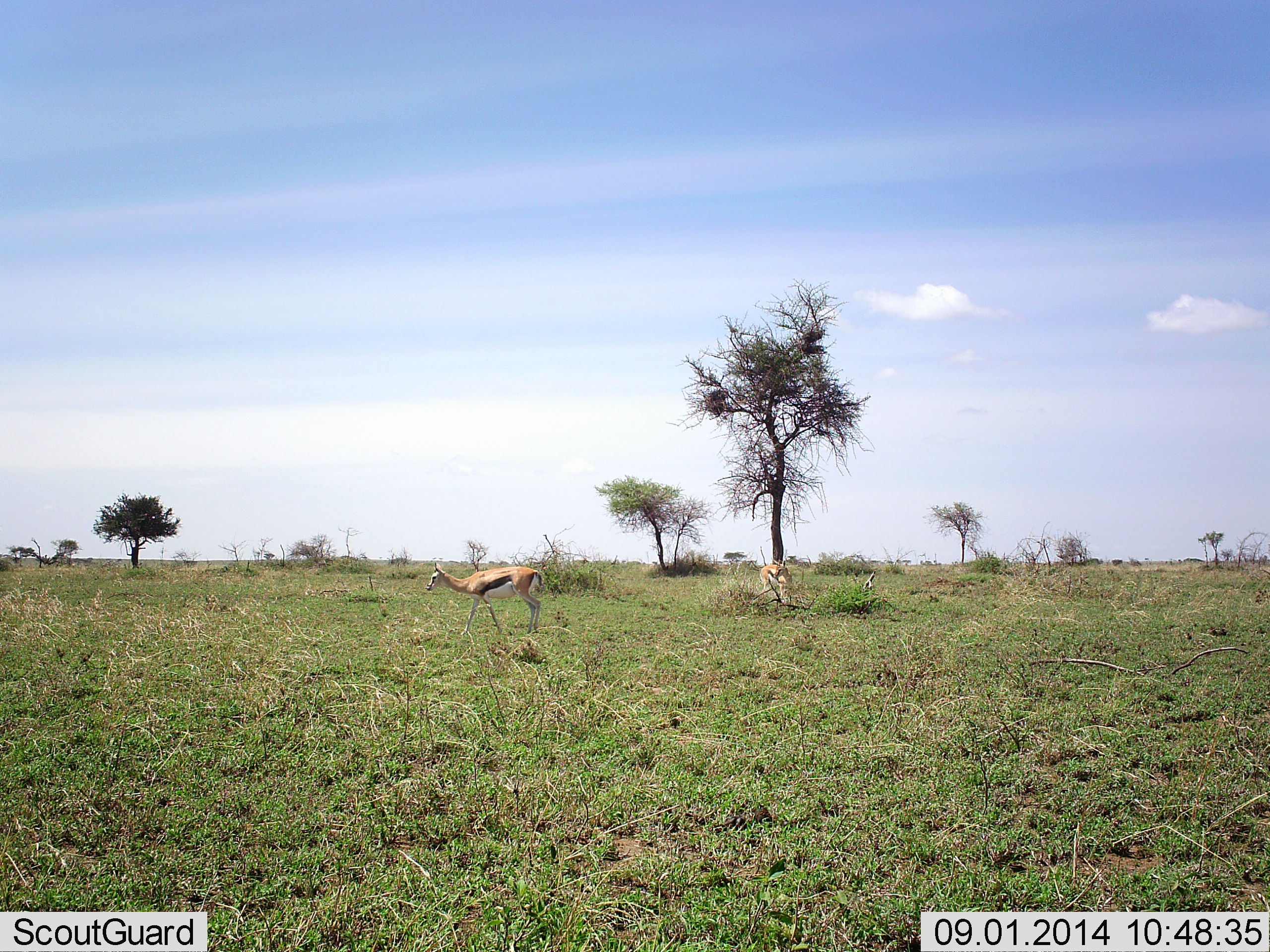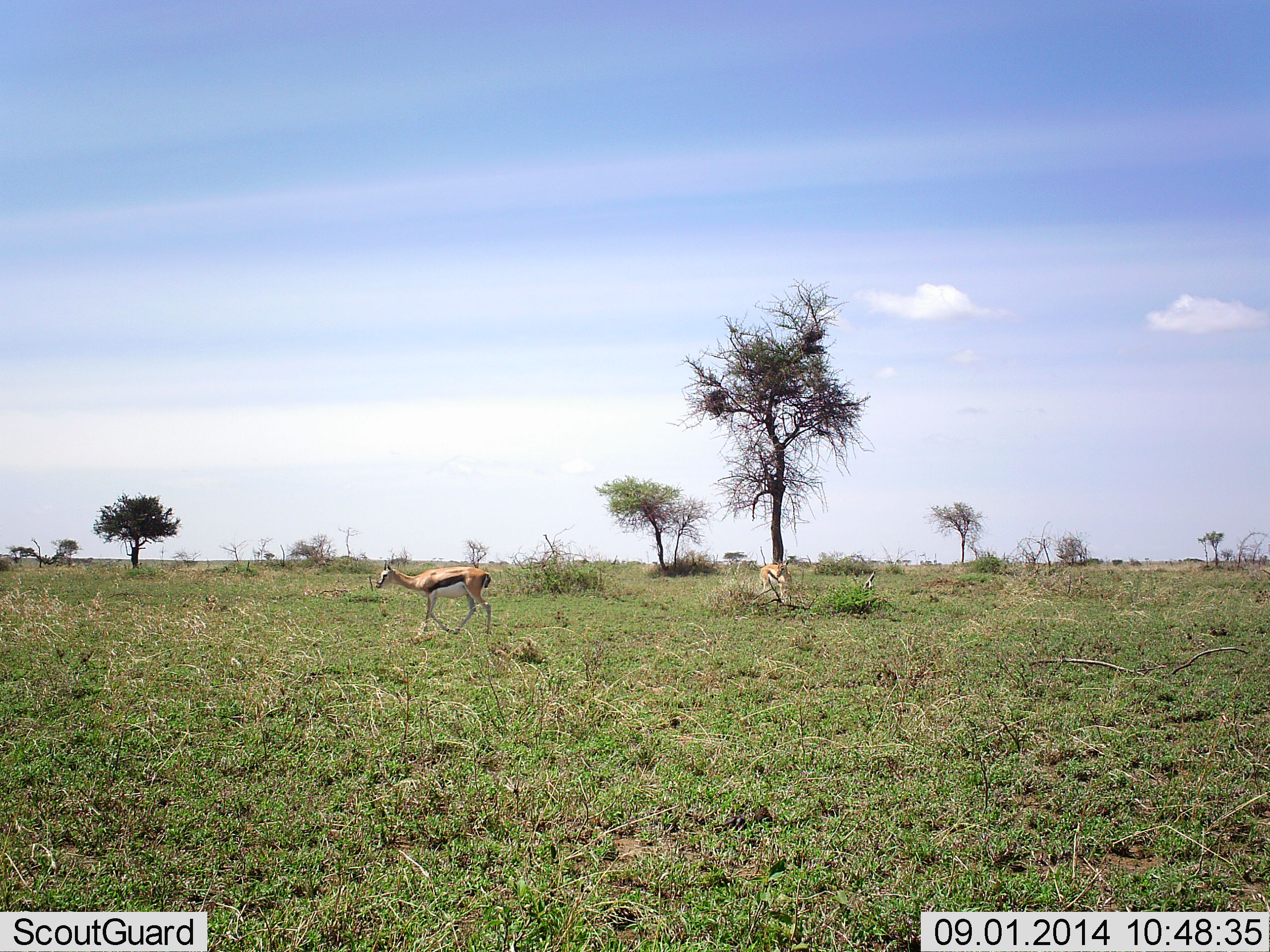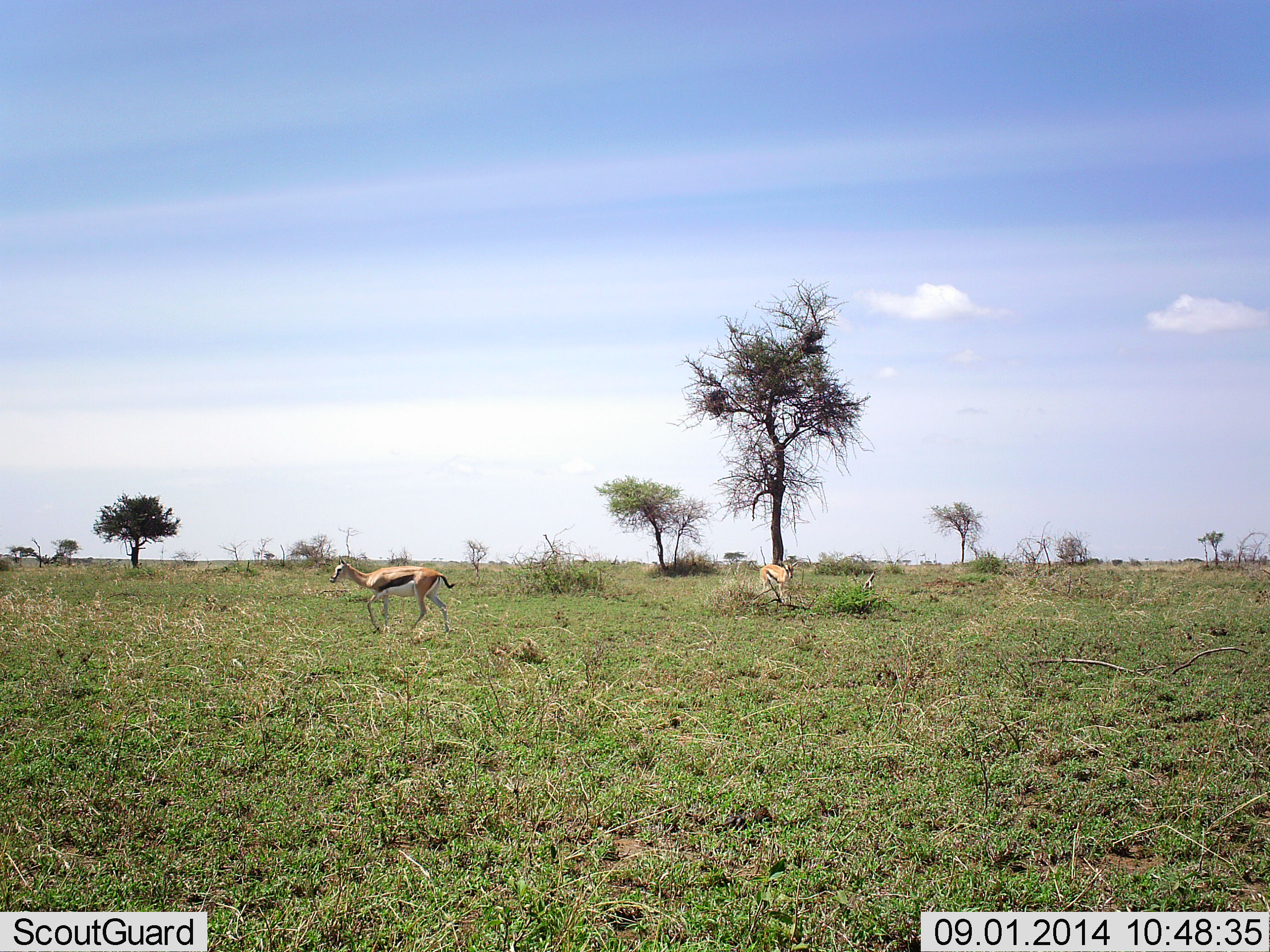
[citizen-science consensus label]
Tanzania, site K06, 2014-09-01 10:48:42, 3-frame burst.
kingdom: Animalia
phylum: Chordata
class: Mammalia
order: Artiodactyla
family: Bovidae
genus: Eudorcas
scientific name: Eudorcas thomsonii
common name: thomson's gazelle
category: gazellethomsons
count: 2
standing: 60%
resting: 0%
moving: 80%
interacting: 0%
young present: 0%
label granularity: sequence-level